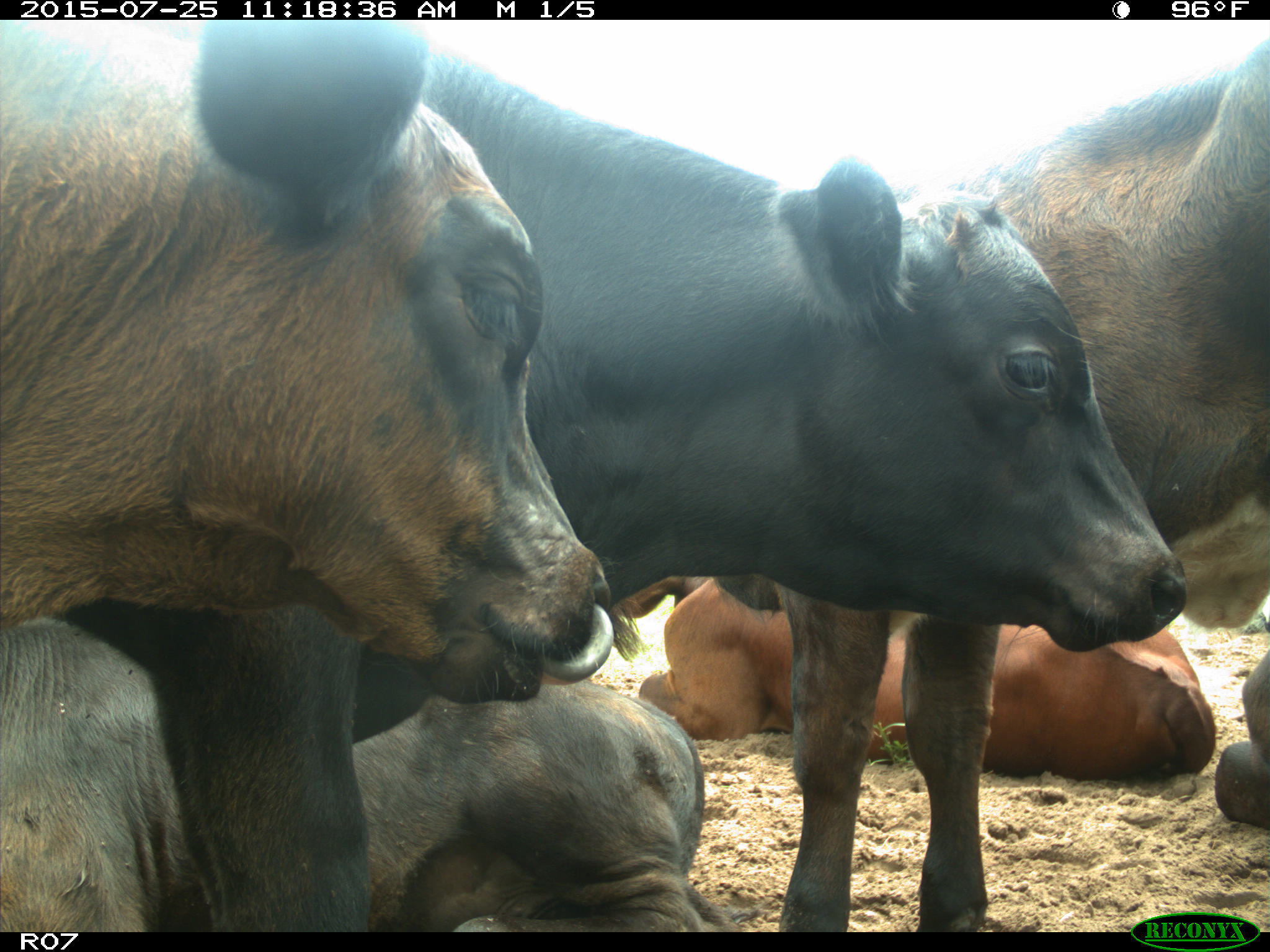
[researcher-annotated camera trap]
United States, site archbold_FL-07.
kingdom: Animalia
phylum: Chordata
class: Mammalia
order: Artiodactyla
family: Bovidae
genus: Bos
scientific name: Bos taurus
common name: domestic cow